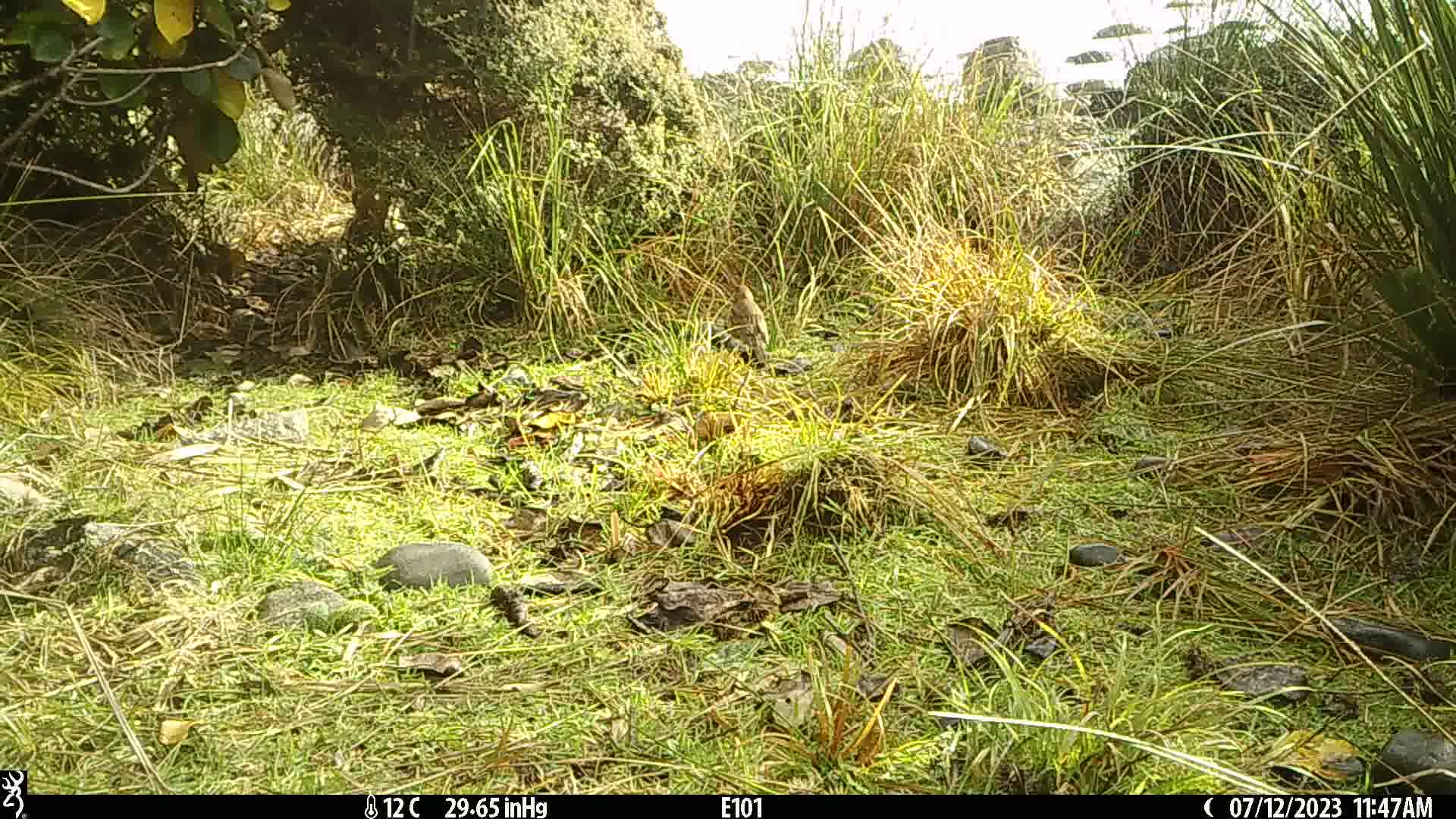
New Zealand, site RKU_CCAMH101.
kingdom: Animalia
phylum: Chordata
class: Aves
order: Passeriformes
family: Turdidae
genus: Turdus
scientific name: Turdus philomelos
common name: song thrush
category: thrush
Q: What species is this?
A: Thrush (song thrush) (Turdus philomelos).